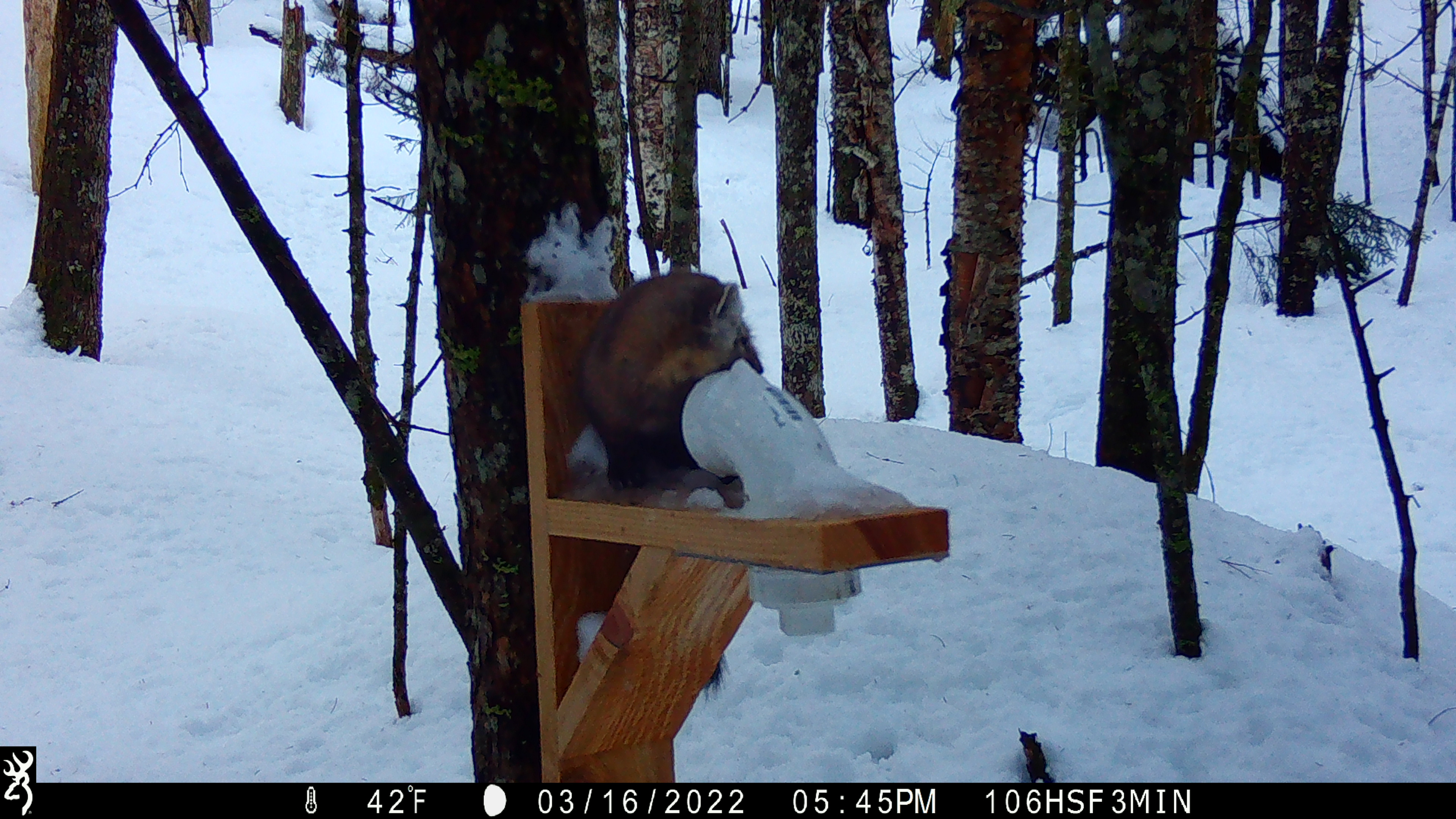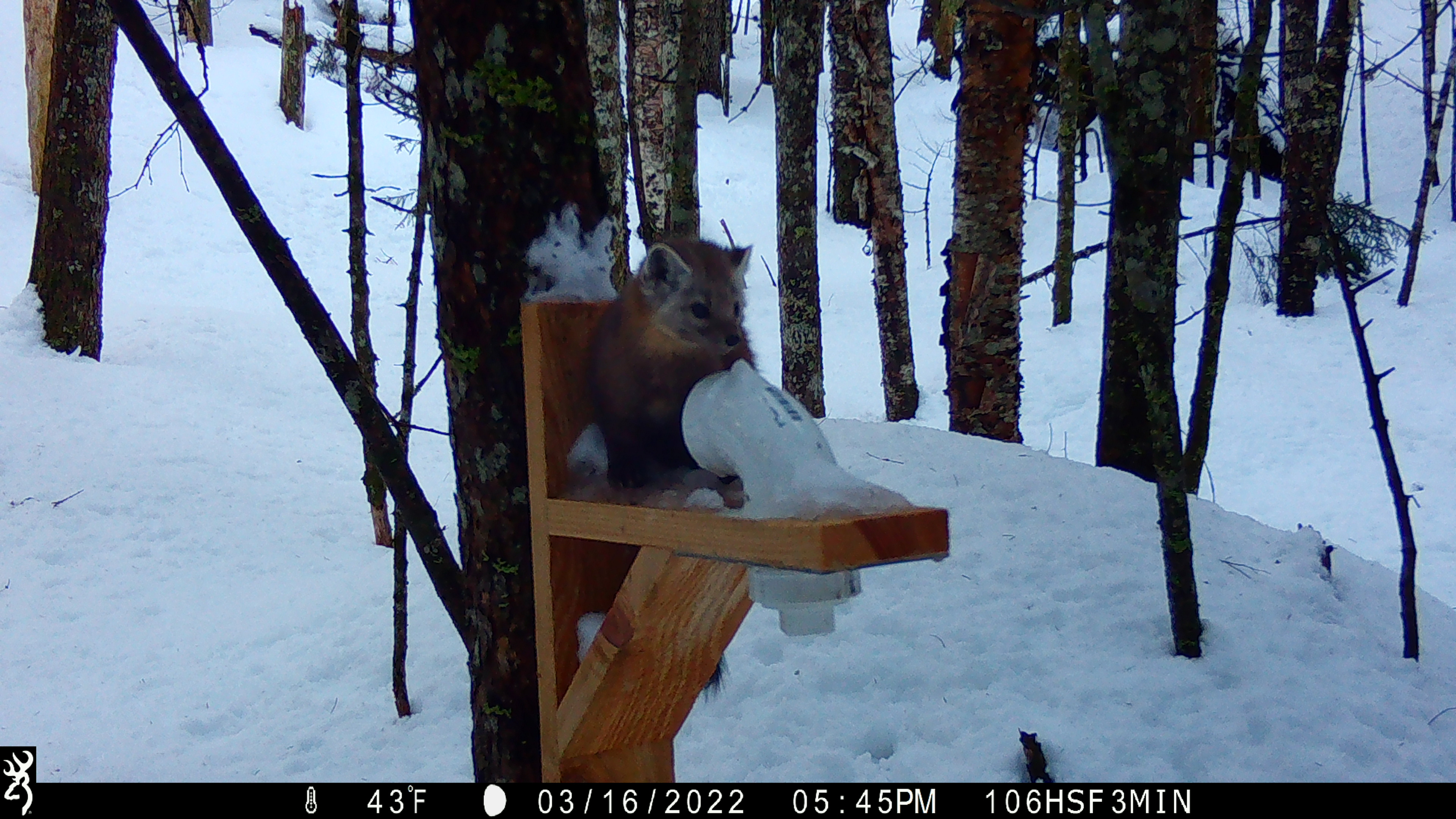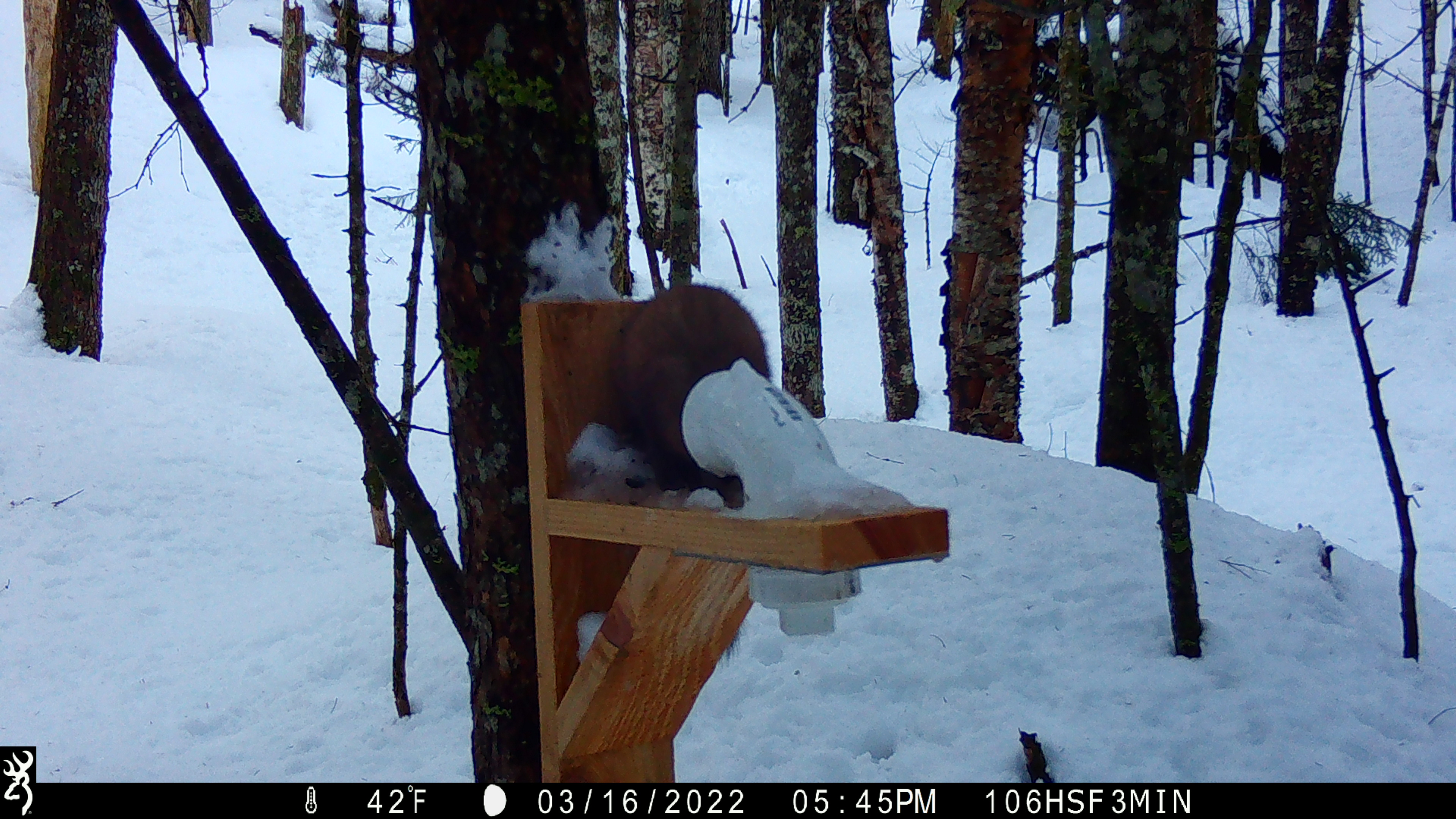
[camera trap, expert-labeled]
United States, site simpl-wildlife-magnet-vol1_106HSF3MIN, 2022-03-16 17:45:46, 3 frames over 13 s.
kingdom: Animalia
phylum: Chordata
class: Mammalia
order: Carnivora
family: Mustelidae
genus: Martes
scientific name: Martes americana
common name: american marten